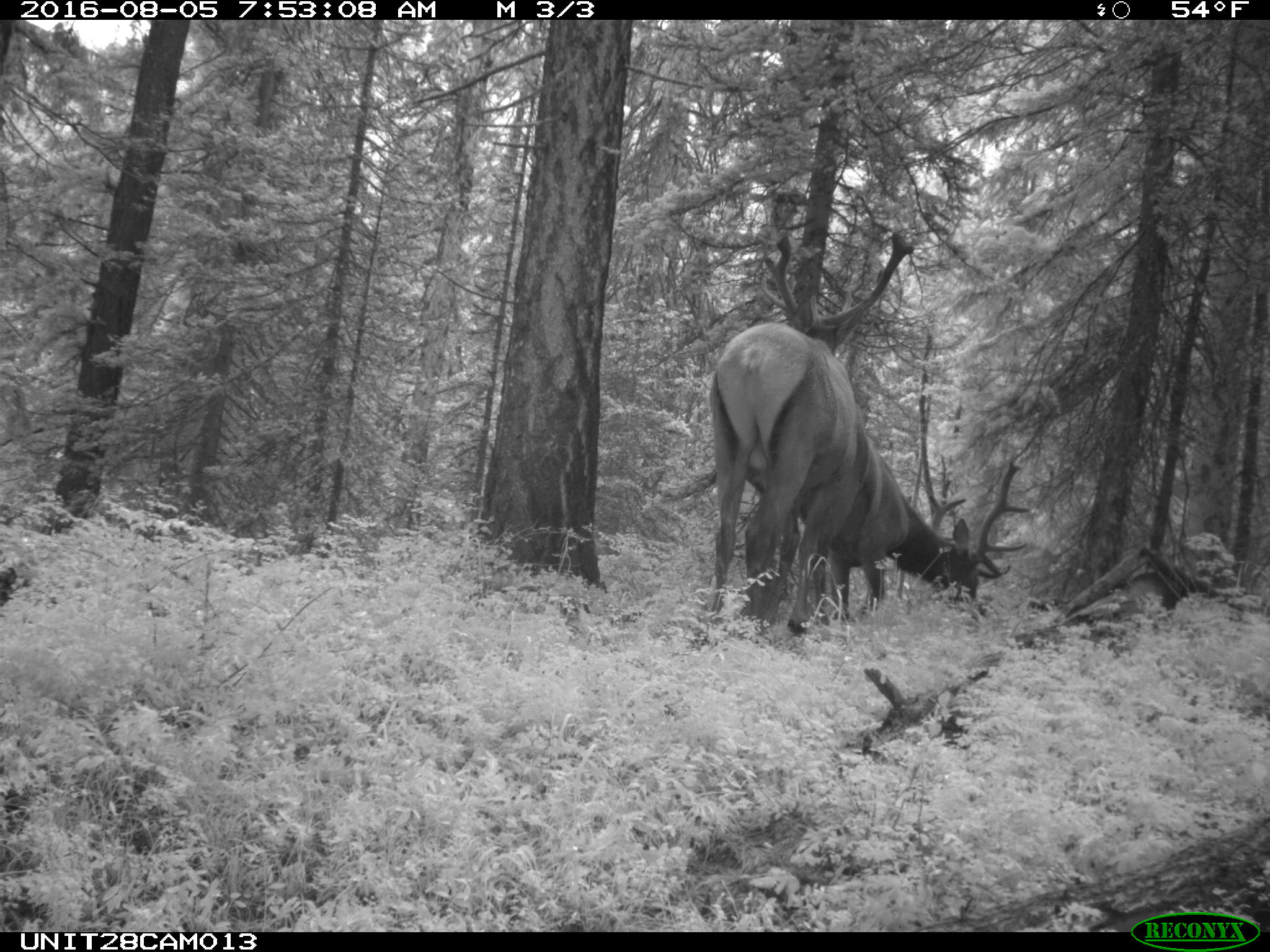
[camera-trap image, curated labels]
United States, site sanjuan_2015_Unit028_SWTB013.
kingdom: Animalia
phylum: Chordata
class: Mammalia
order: Artiodactyla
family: Cervidae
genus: Cervus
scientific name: Cervus elaphus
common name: red deer